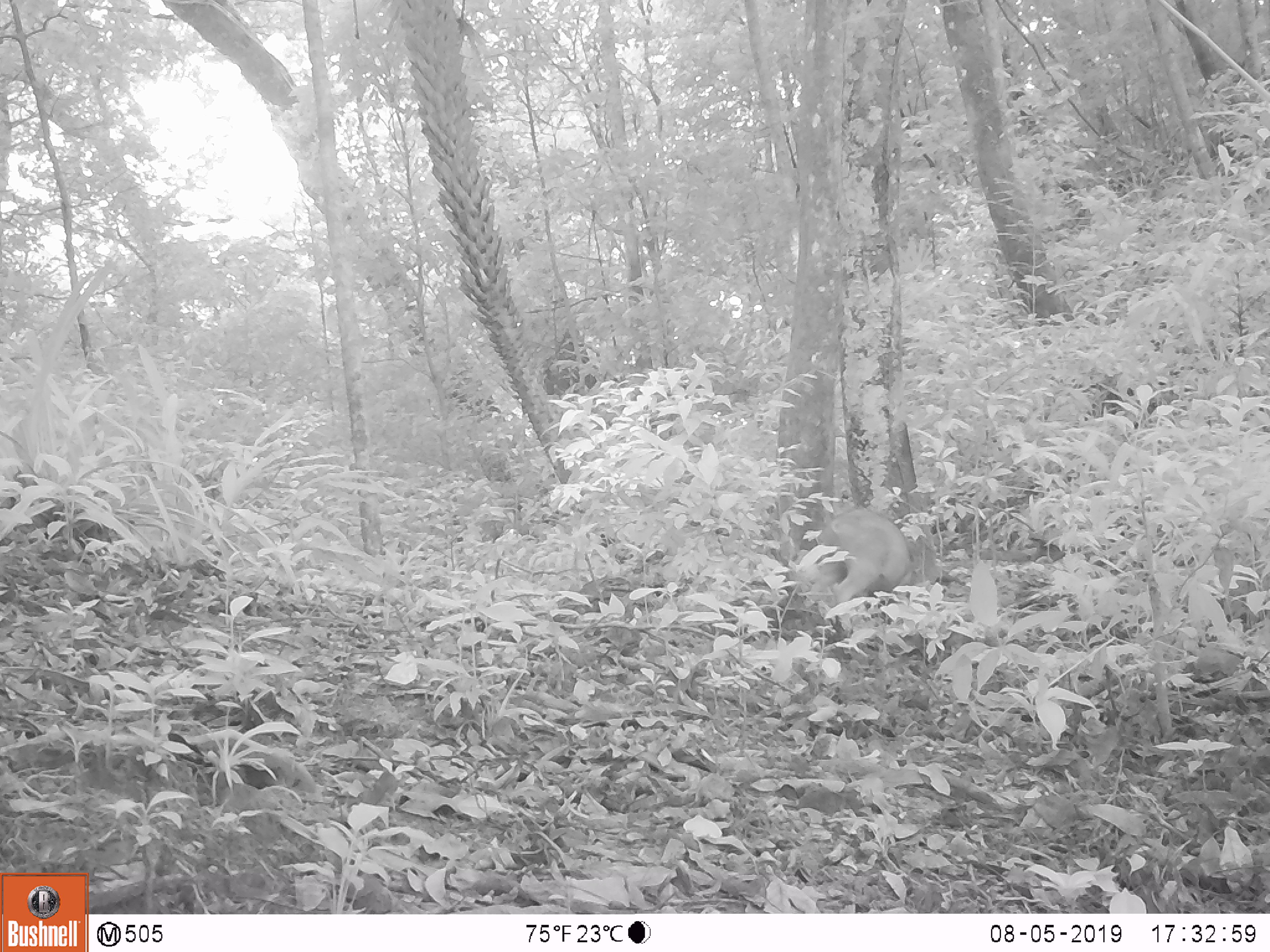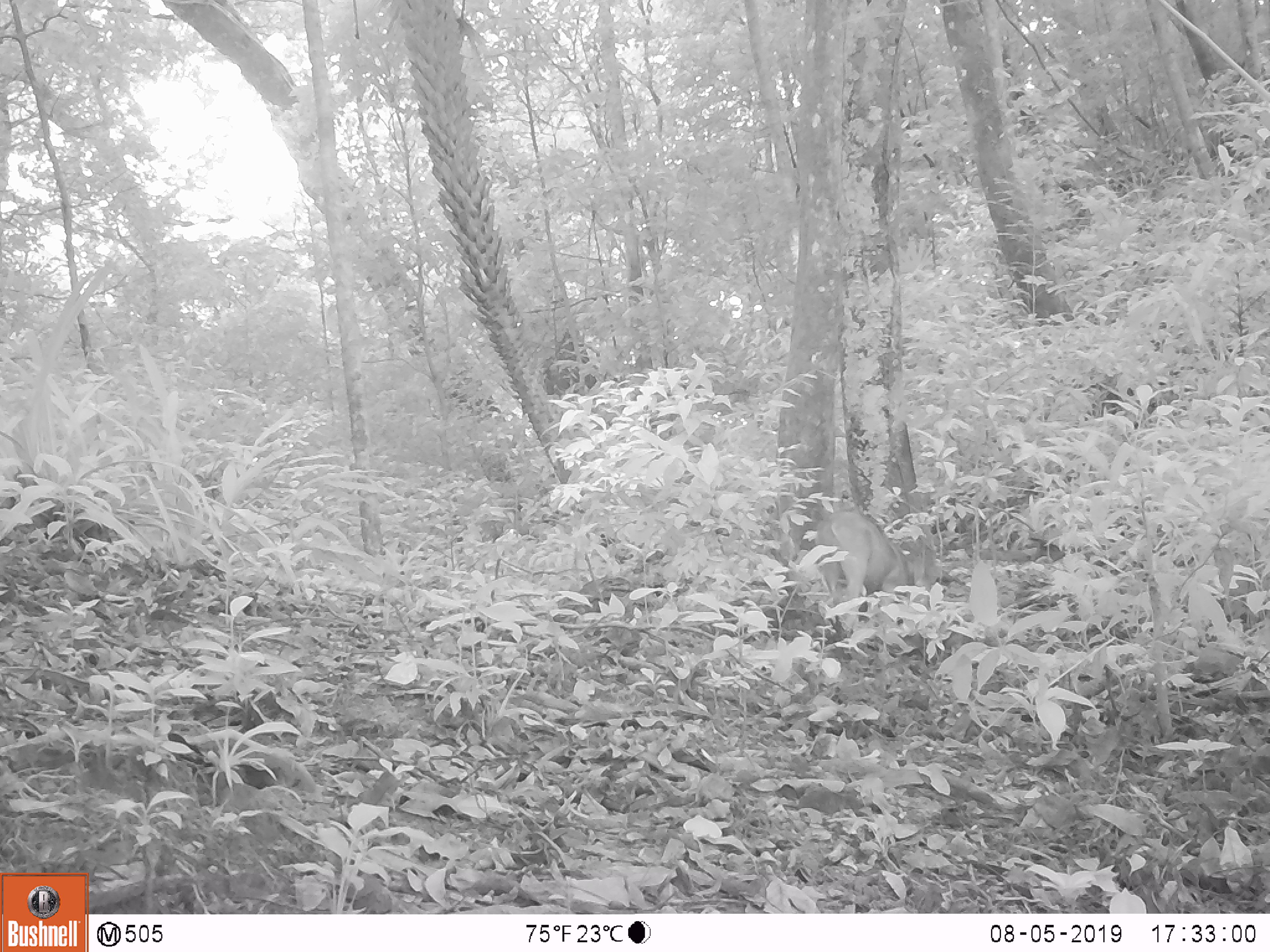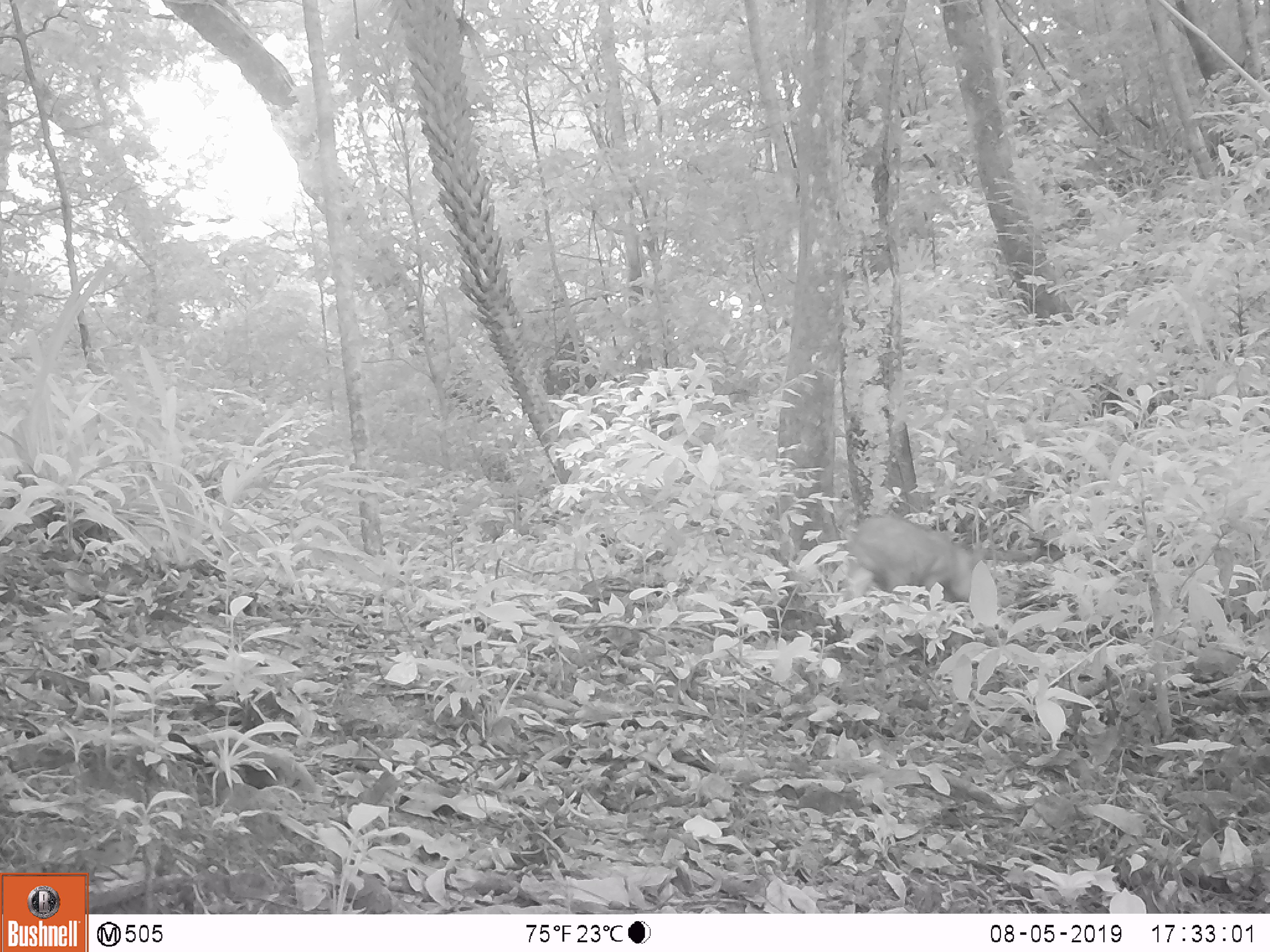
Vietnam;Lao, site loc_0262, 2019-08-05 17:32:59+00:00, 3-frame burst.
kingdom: Animalia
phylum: Chordata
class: Mammalia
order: Artiodactyla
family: Suidae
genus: Sus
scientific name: Sus scrofa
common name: eurasian wild pig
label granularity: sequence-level